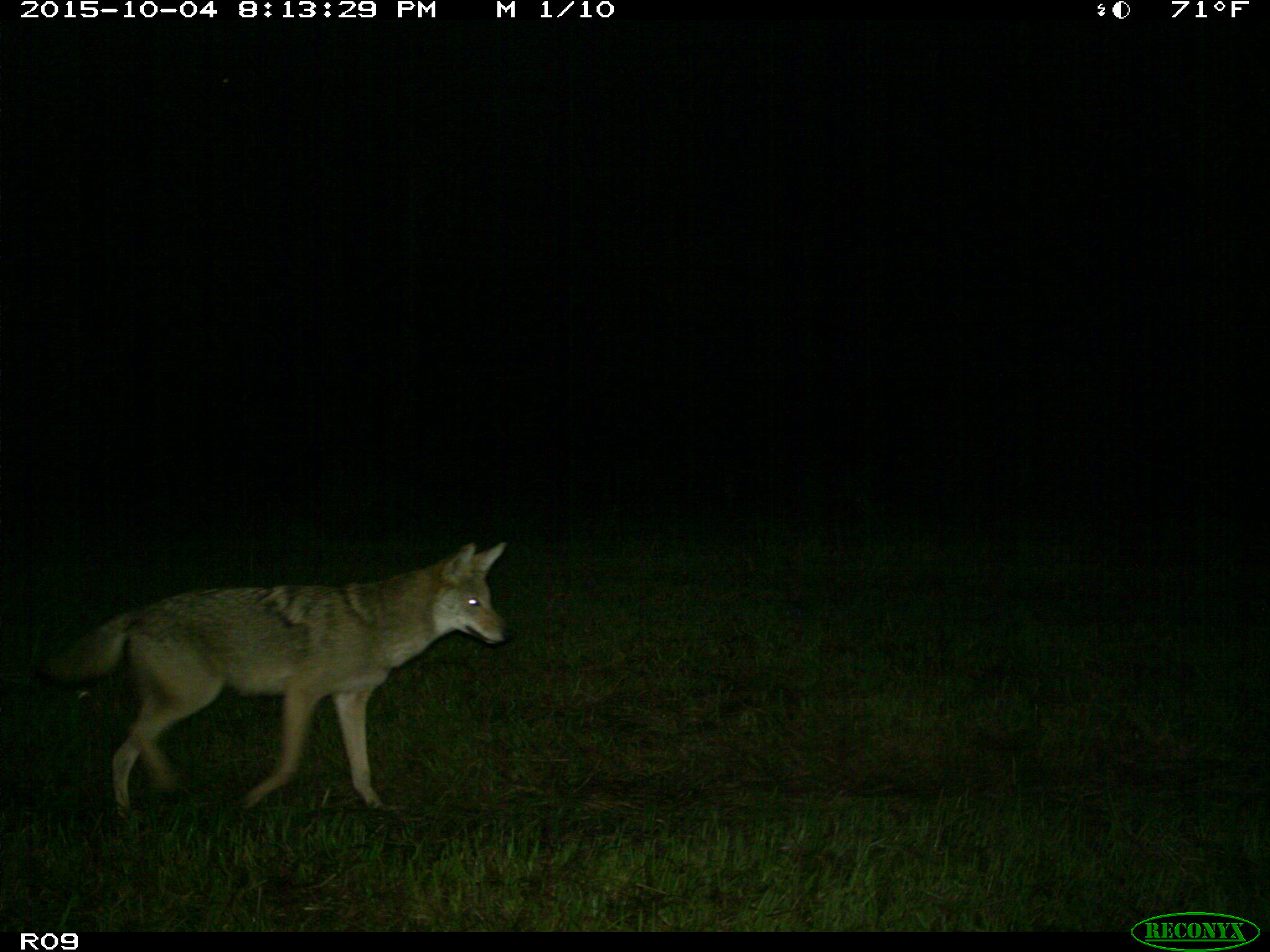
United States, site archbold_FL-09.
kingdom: Animalia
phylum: Chordata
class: Mammalia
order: Carnivora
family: Canidae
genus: Canis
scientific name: Canis latrans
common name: coyote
Canis latrans (coyote).